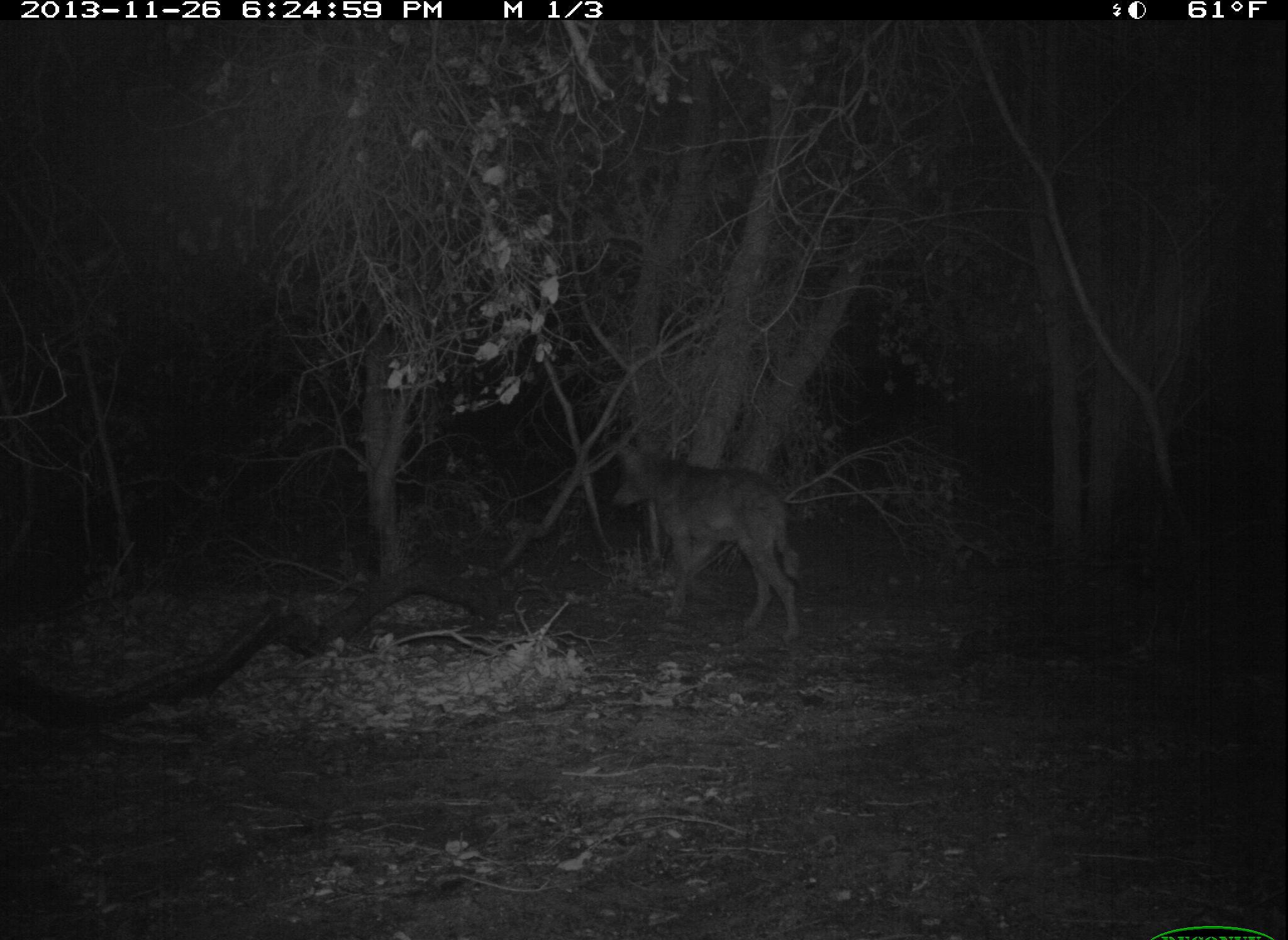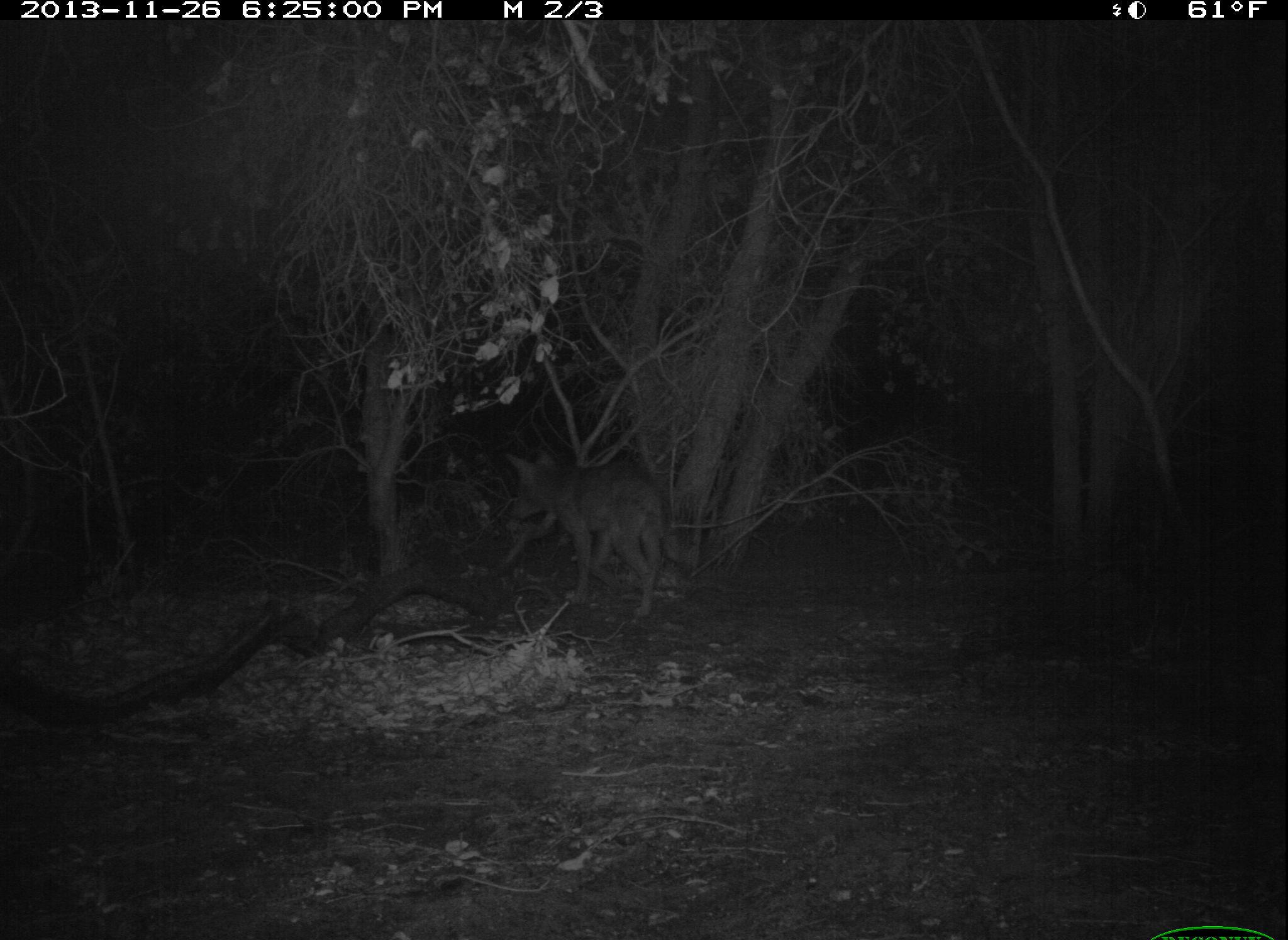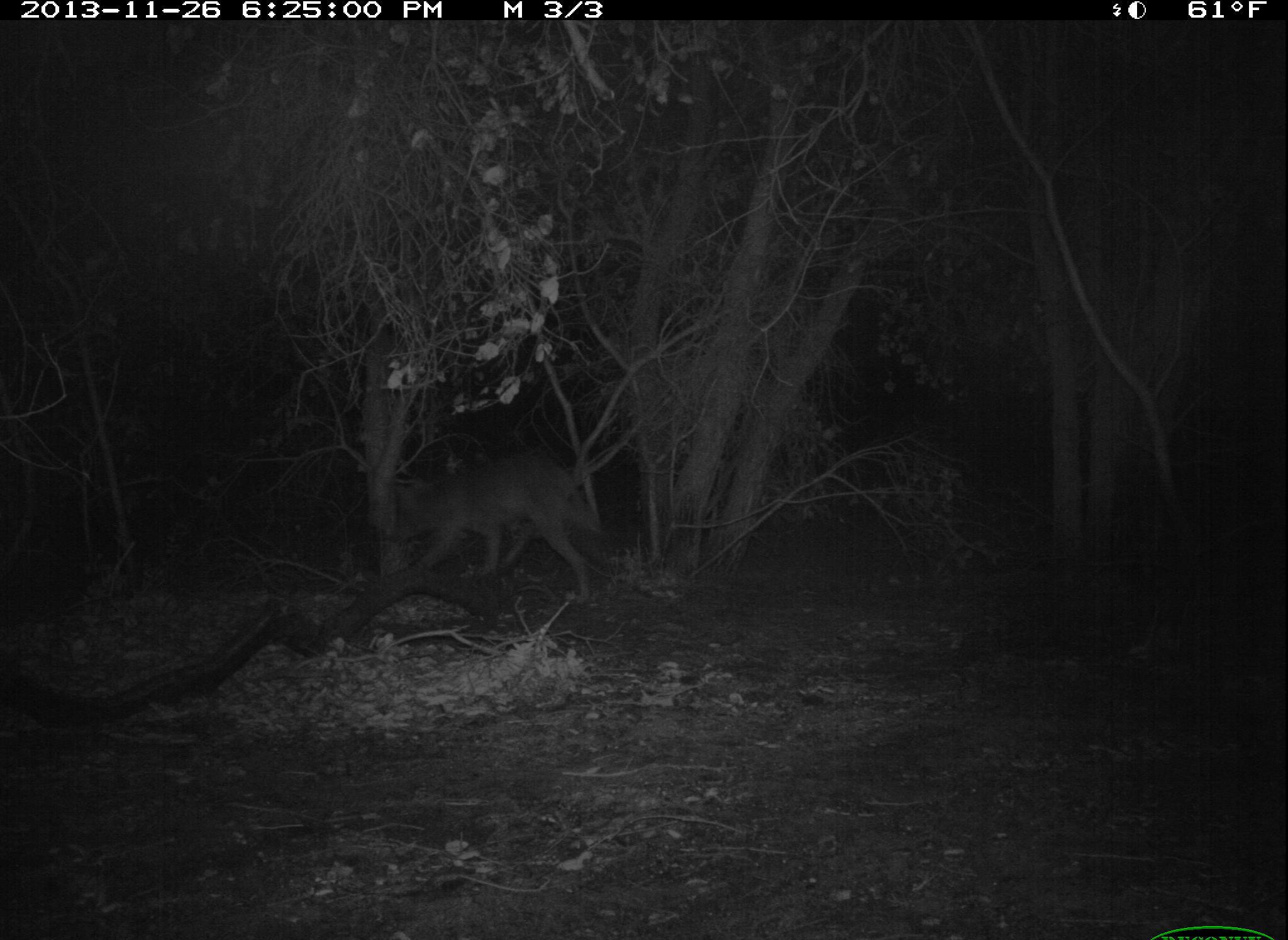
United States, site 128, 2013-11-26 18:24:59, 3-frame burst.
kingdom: Animalia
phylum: Chordata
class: Mammalia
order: Carnivora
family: Canidae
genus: Canis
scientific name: Canis latrans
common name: coyote